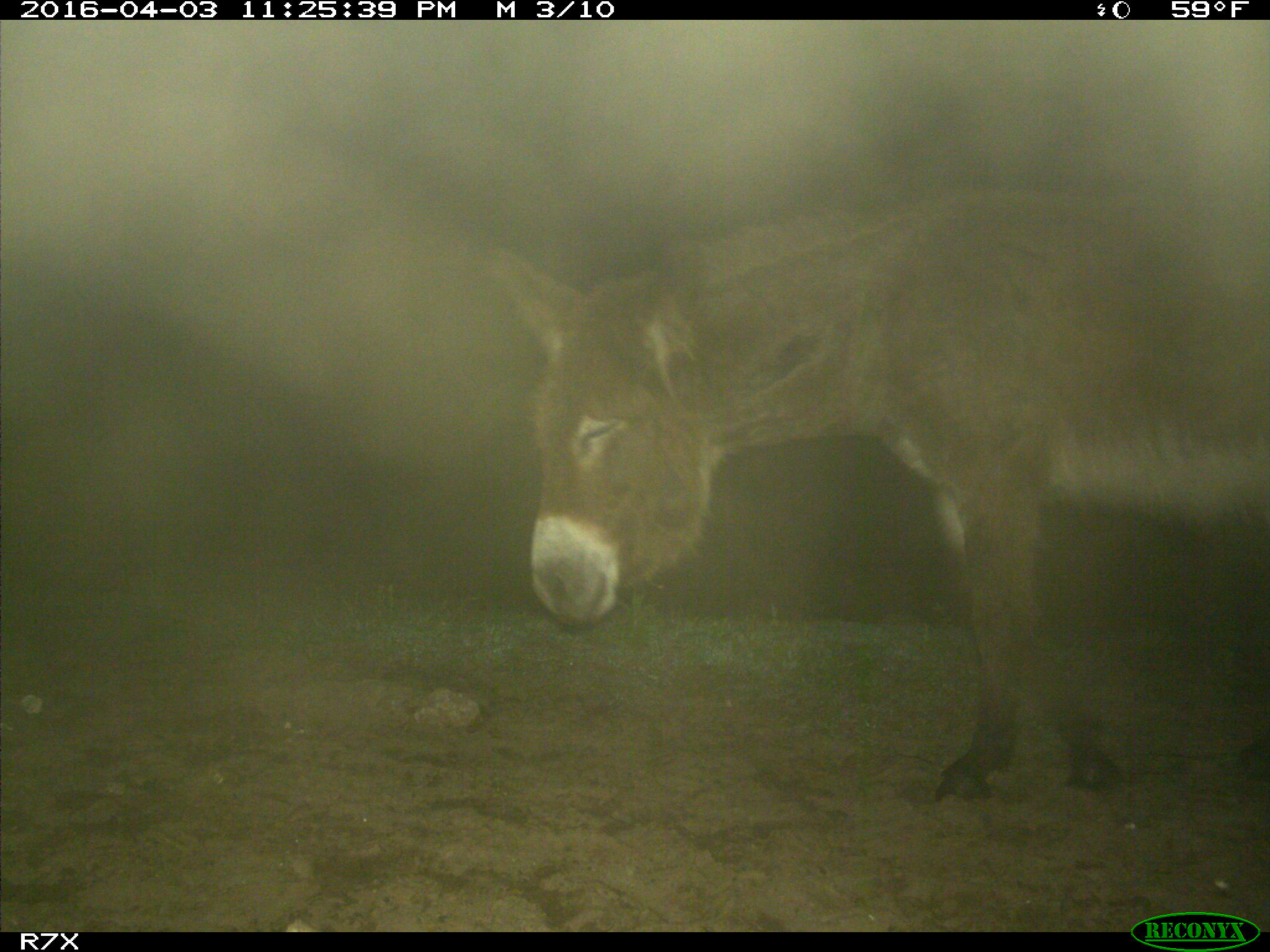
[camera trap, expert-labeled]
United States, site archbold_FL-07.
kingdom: Animalia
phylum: Chordata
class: Mammalia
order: Perissodactyla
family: Equidae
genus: Equus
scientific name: Equus africanus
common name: african wild ass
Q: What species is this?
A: Equus africanus (african wild ass).